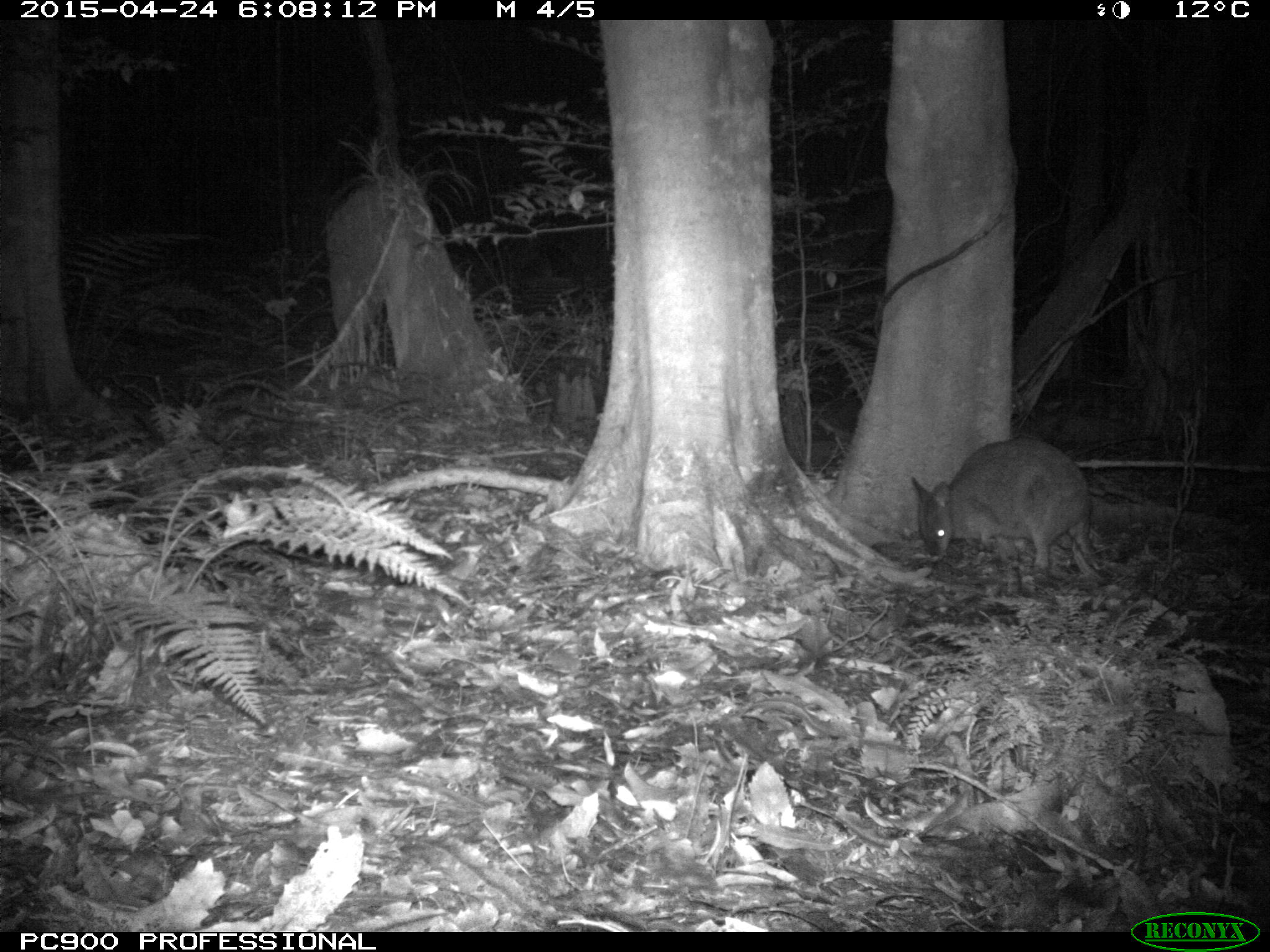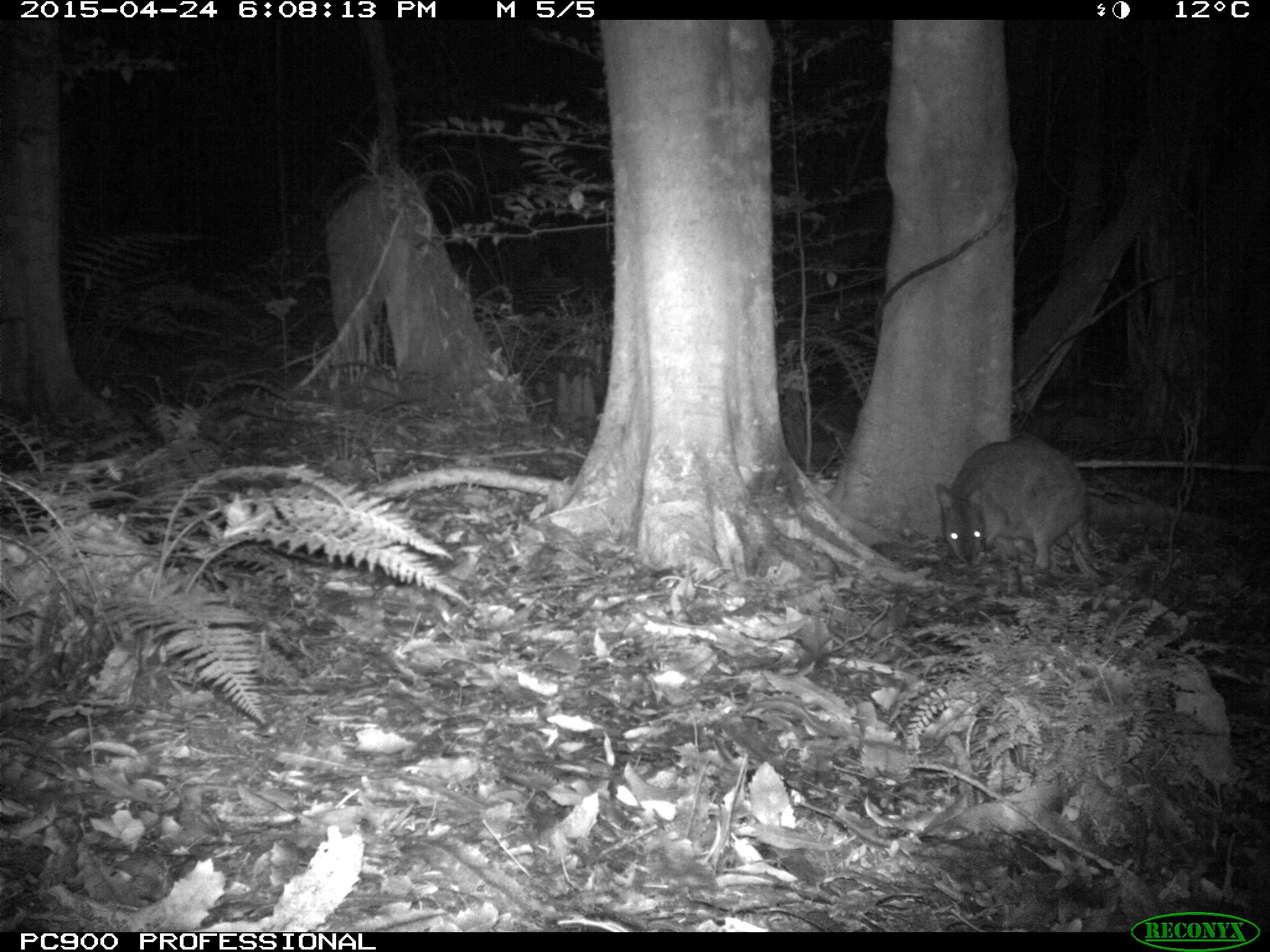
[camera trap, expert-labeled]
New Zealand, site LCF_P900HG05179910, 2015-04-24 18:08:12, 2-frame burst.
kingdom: Animalia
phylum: Chordata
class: Mammalia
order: Diprotodontia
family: Macropodidae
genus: Notamacropus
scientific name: Notamacropus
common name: wallaby